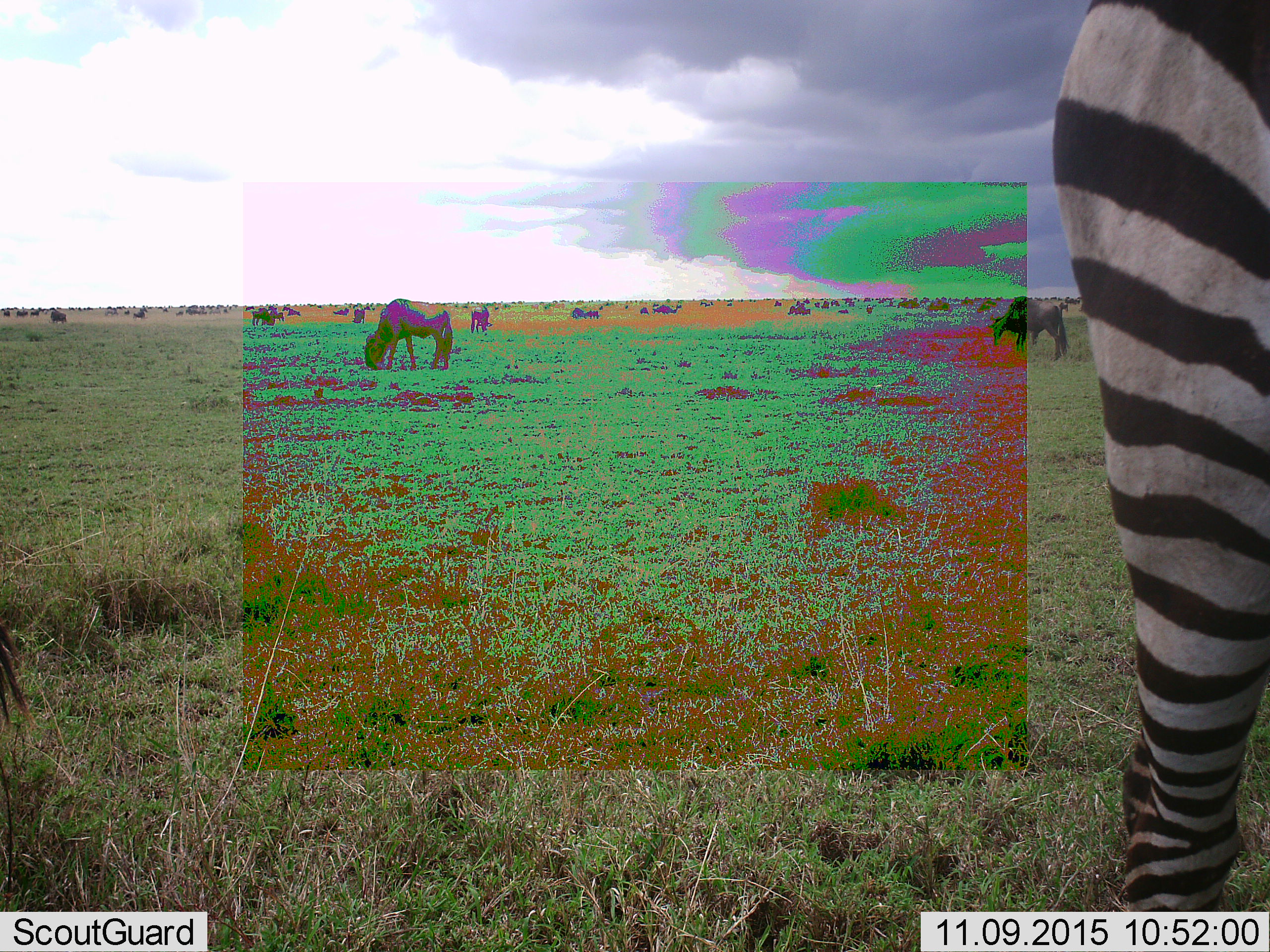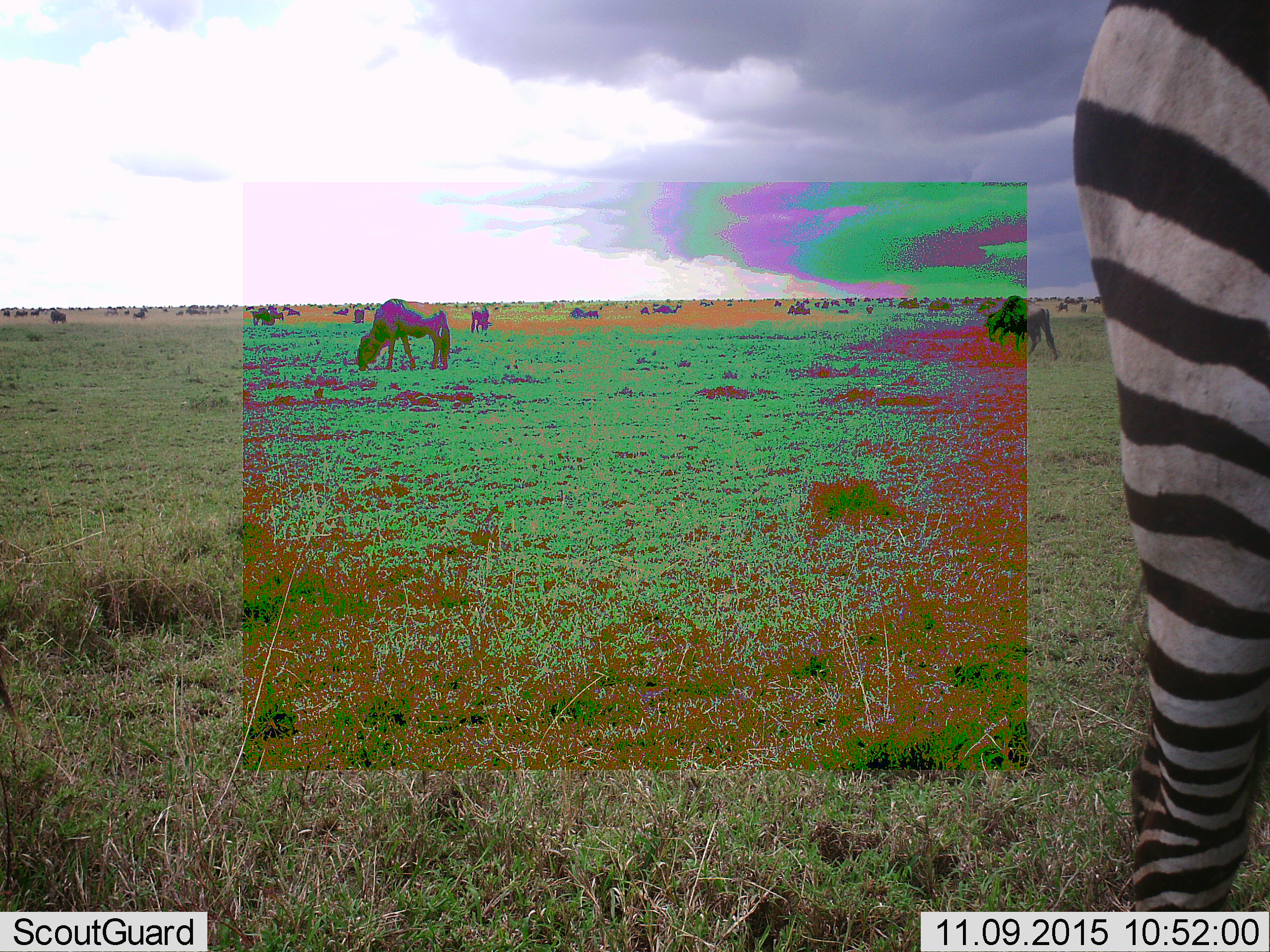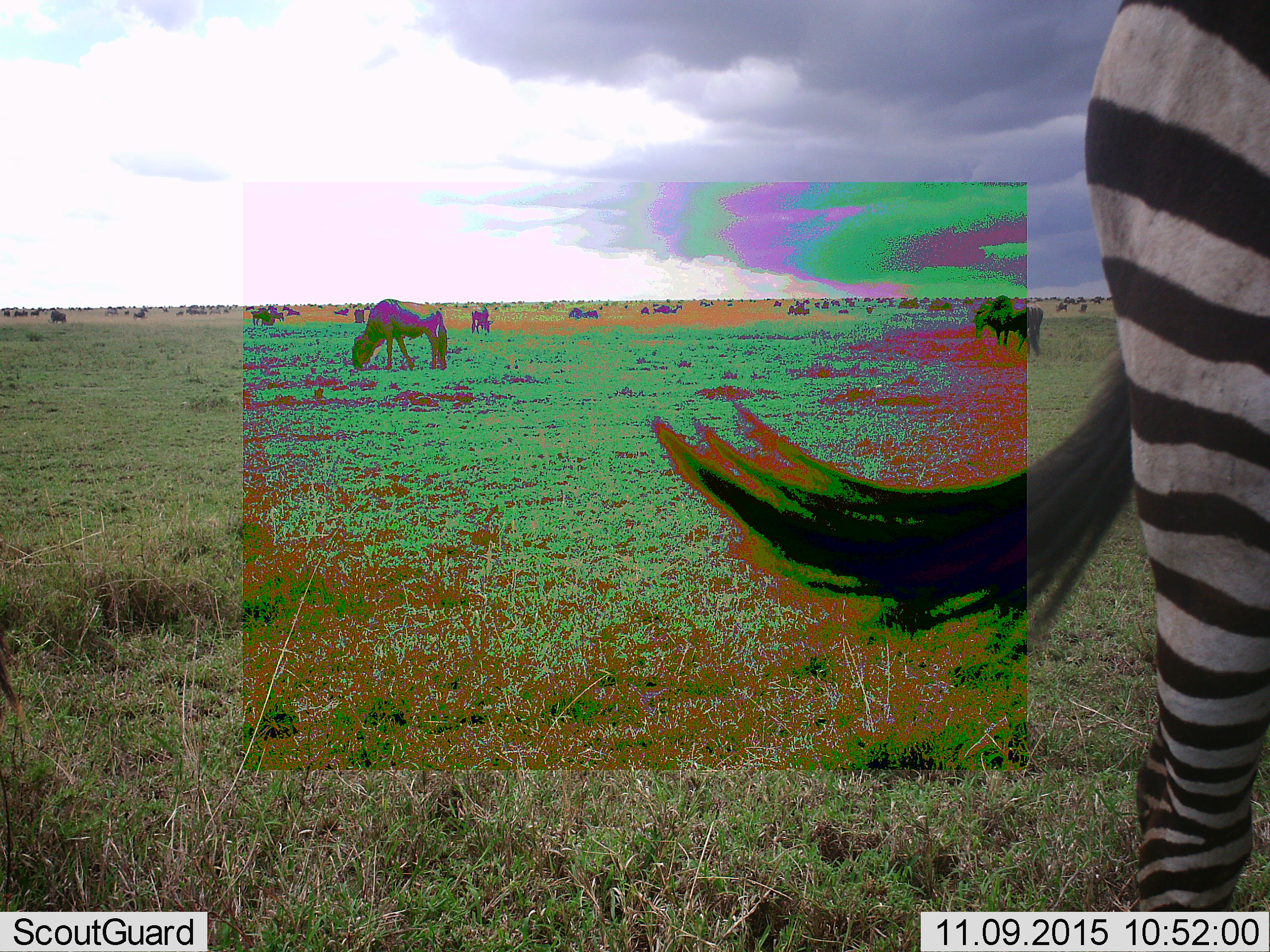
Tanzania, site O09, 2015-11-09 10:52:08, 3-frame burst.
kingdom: Animalia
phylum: Chordata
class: Mammalia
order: Artiodactyla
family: Bovidae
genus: Connochaetes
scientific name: Connochaetes taurinus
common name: blue wildebeest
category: wildebeest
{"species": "wildebeest (blue wildebeest) (Connochaetes taurinus)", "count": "11-50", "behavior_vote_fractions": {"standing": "67%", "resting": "17%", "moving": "50%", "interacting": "0%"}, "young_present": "0%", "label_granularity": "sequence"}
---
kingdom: Animalia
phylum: Chordata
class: Mammalia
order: Perissodactyla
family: Equidae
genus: Equus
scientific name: Equus quagga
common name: plains zebra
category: zebra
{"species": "zebra (plains zebra) (Equus quagga)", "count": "1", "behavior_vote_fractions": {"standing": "100%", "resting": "0%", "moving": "0%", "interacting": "0%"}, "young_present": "0%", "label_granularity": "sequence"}